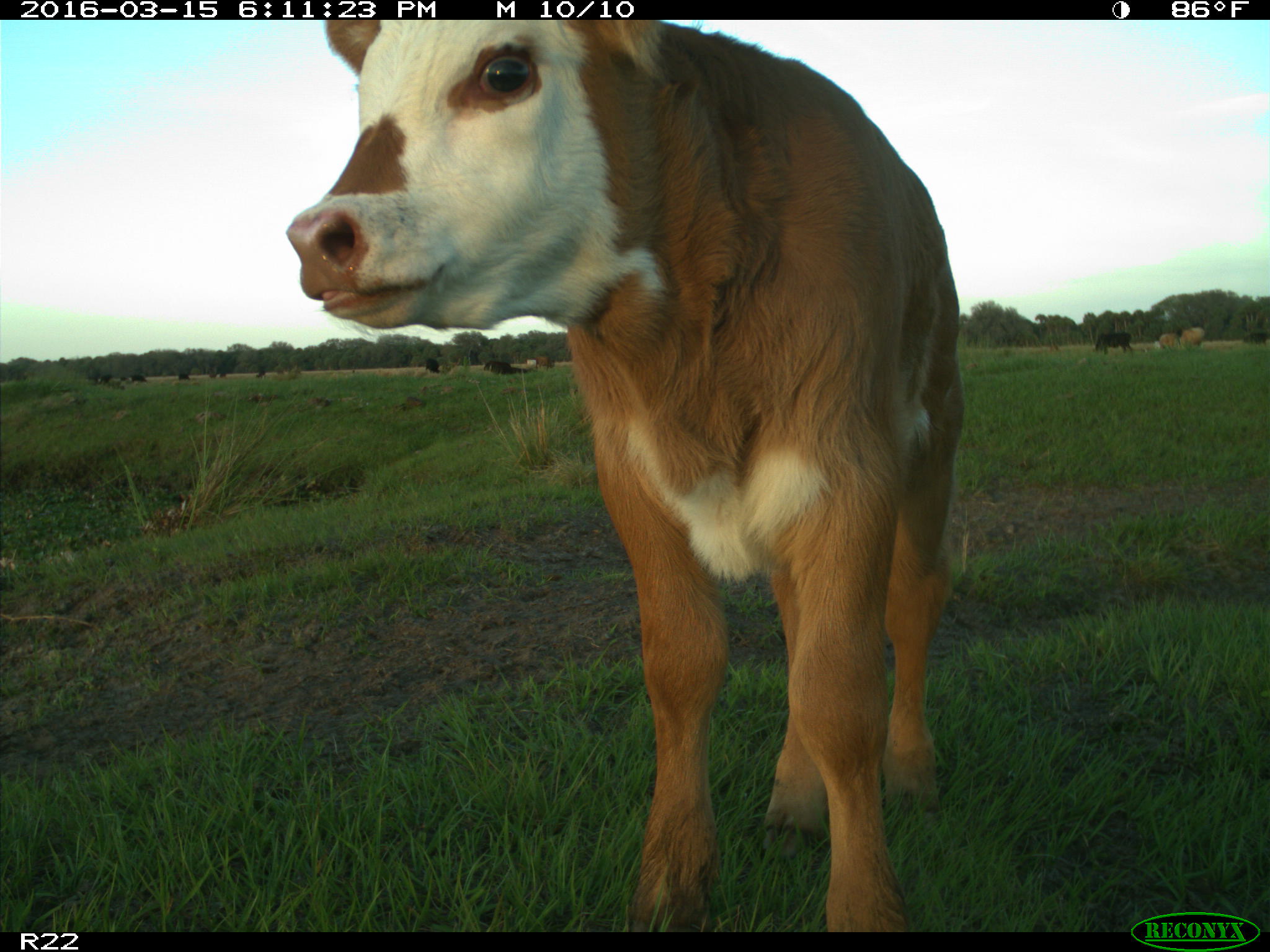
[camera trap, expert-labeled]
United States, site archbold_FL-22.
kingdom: Animalia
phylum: Chordata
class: Mammalia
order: Artiodactyla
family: Bovidae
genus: Bos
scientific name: Bos taurus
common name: domestic cow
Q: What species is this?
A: Bos taurus (domestic cow).